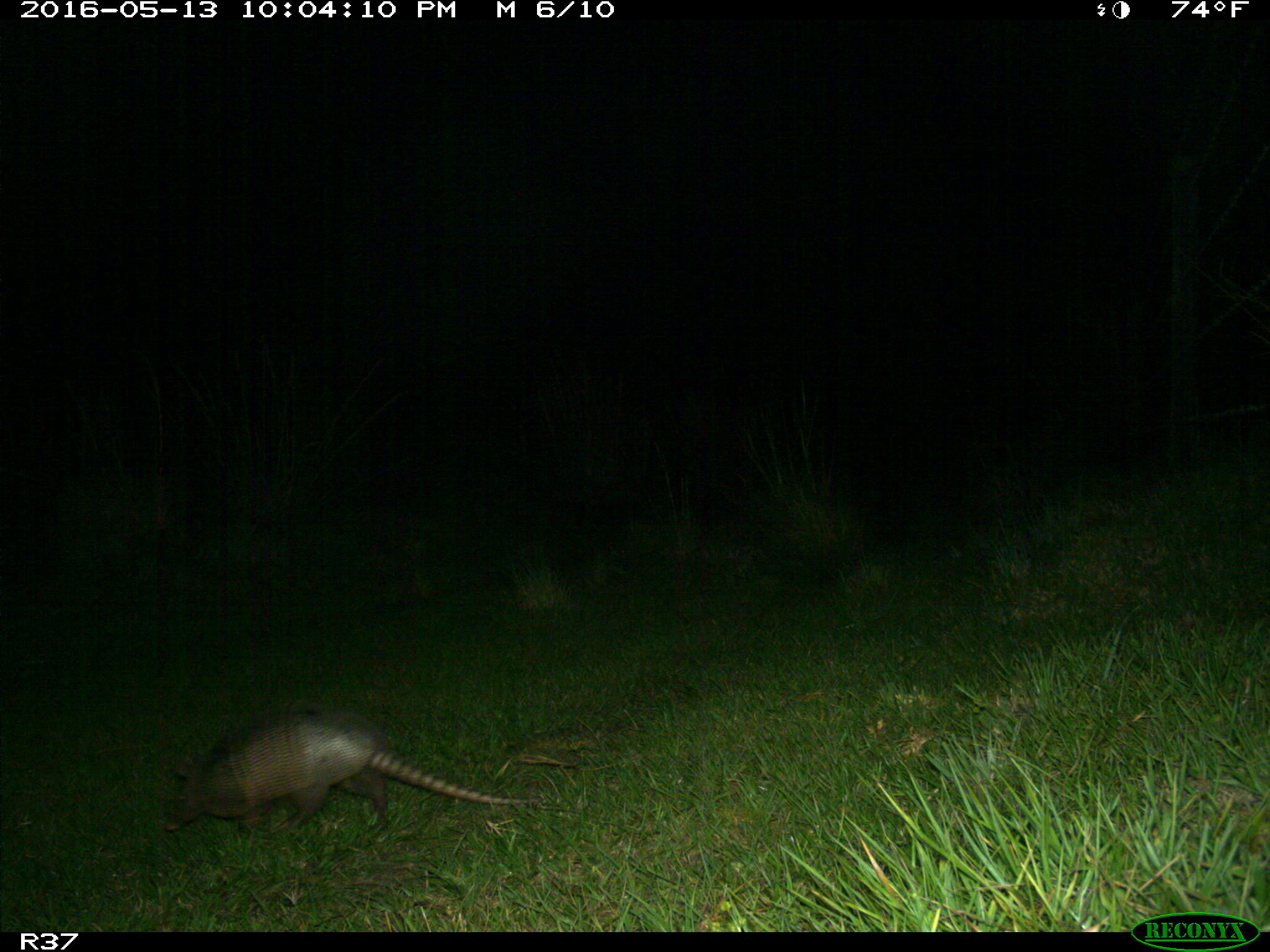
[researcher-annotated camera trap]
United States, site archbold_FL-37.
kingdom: Animalia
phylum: Chordata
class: Mammalia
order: Cingulata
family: Dasypodidae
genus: Dasypus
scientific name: Dasypus novemcinctus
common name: nine-banded armadillo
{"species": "Dasypus novemcinctus (nine-banded armadillo)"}